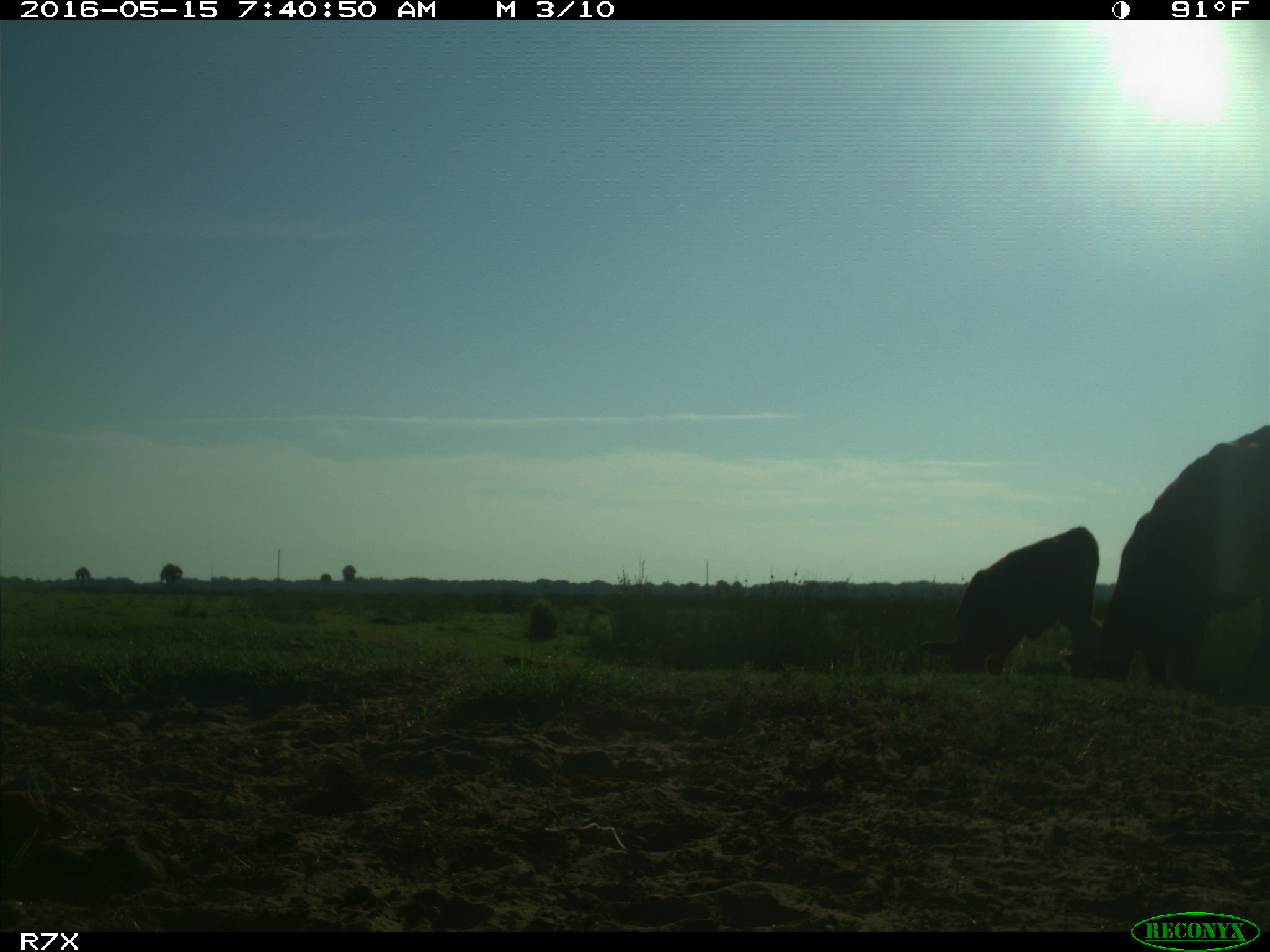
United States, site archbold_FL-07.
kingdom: Animalia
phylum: Chordata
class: Mammalia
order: Artiodactyla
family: Bovidae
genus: Bos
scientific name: Bos taurus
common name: domestic cow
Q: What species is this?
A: Bos taurus (domestic cow).